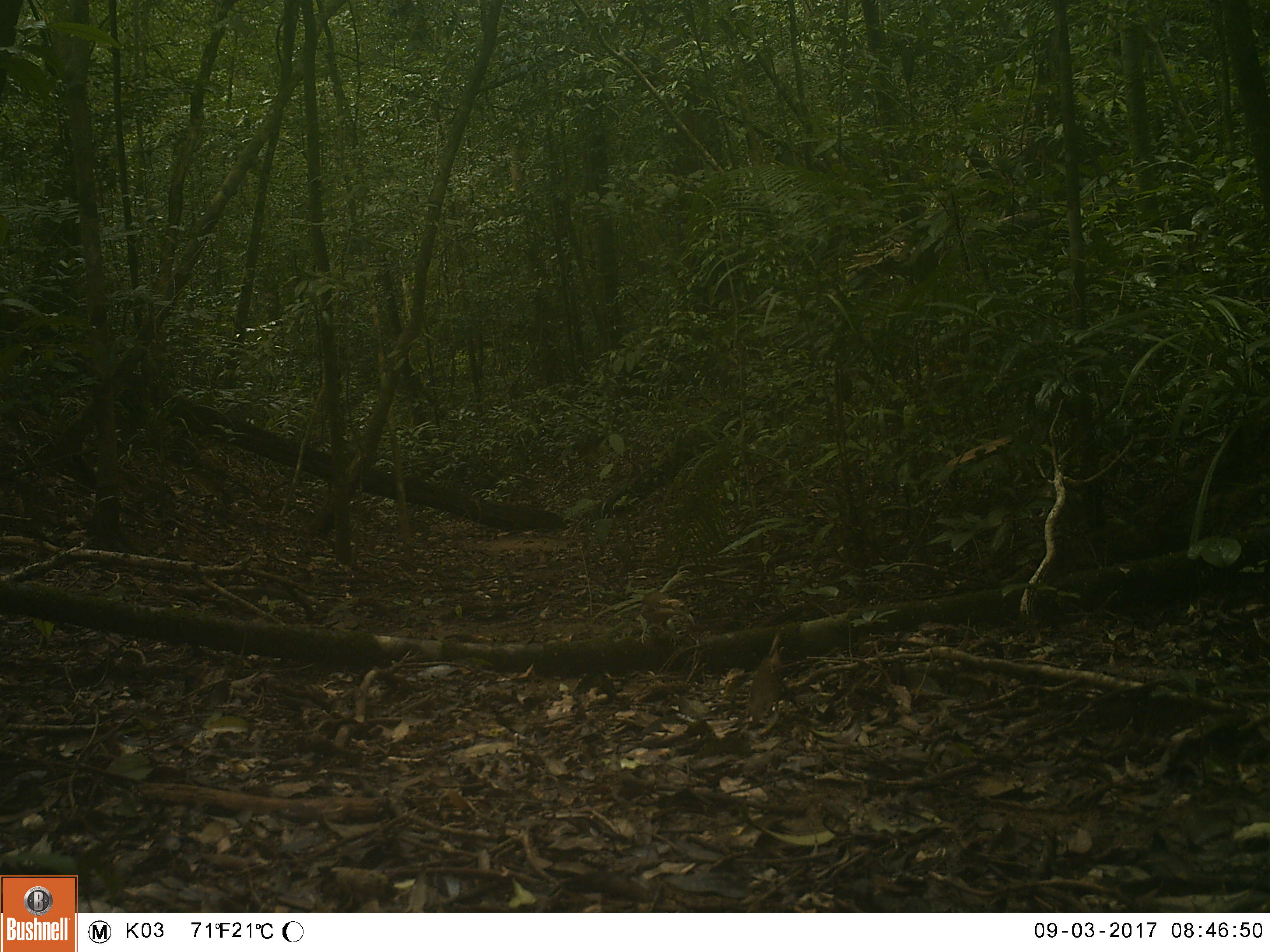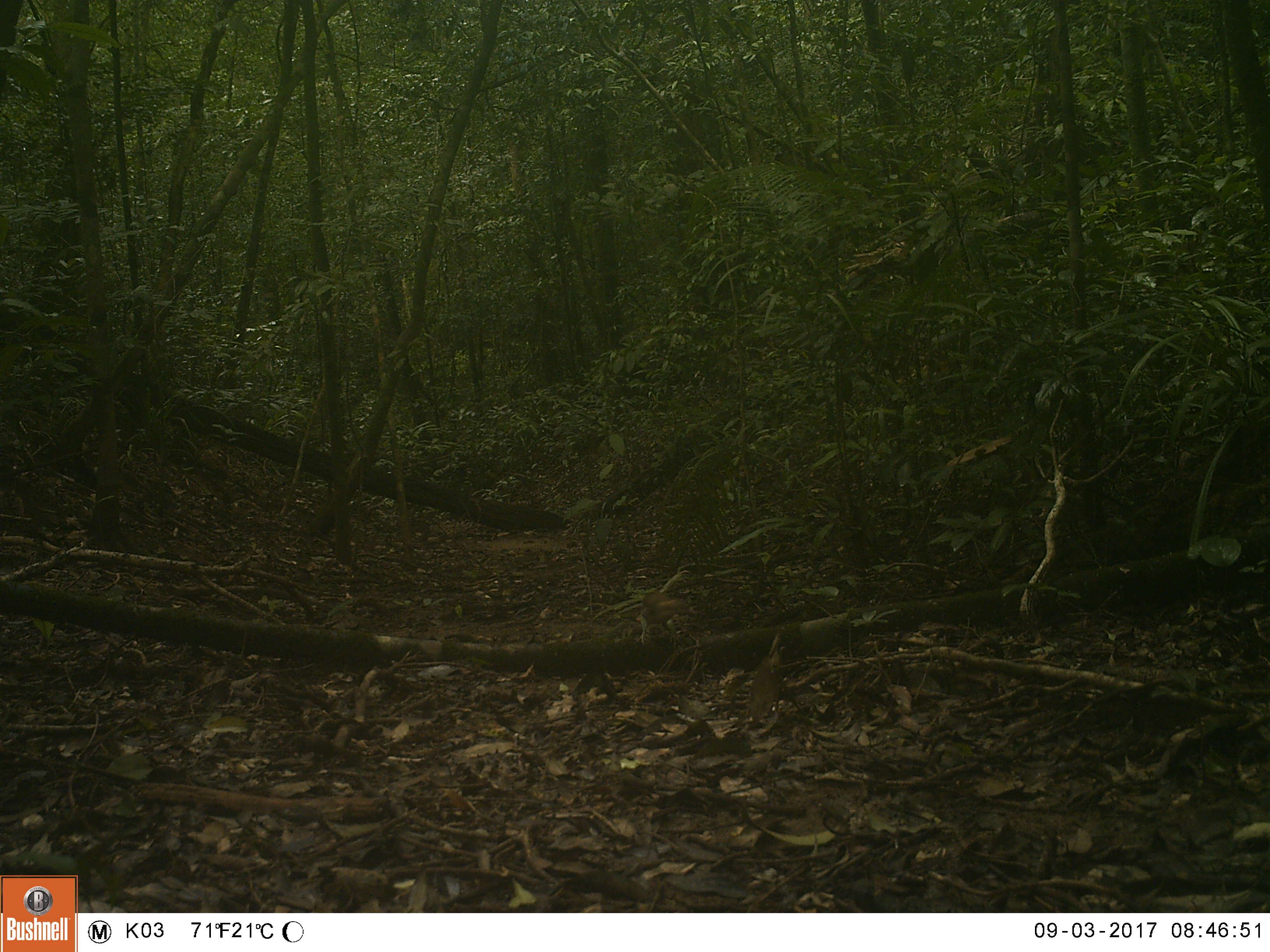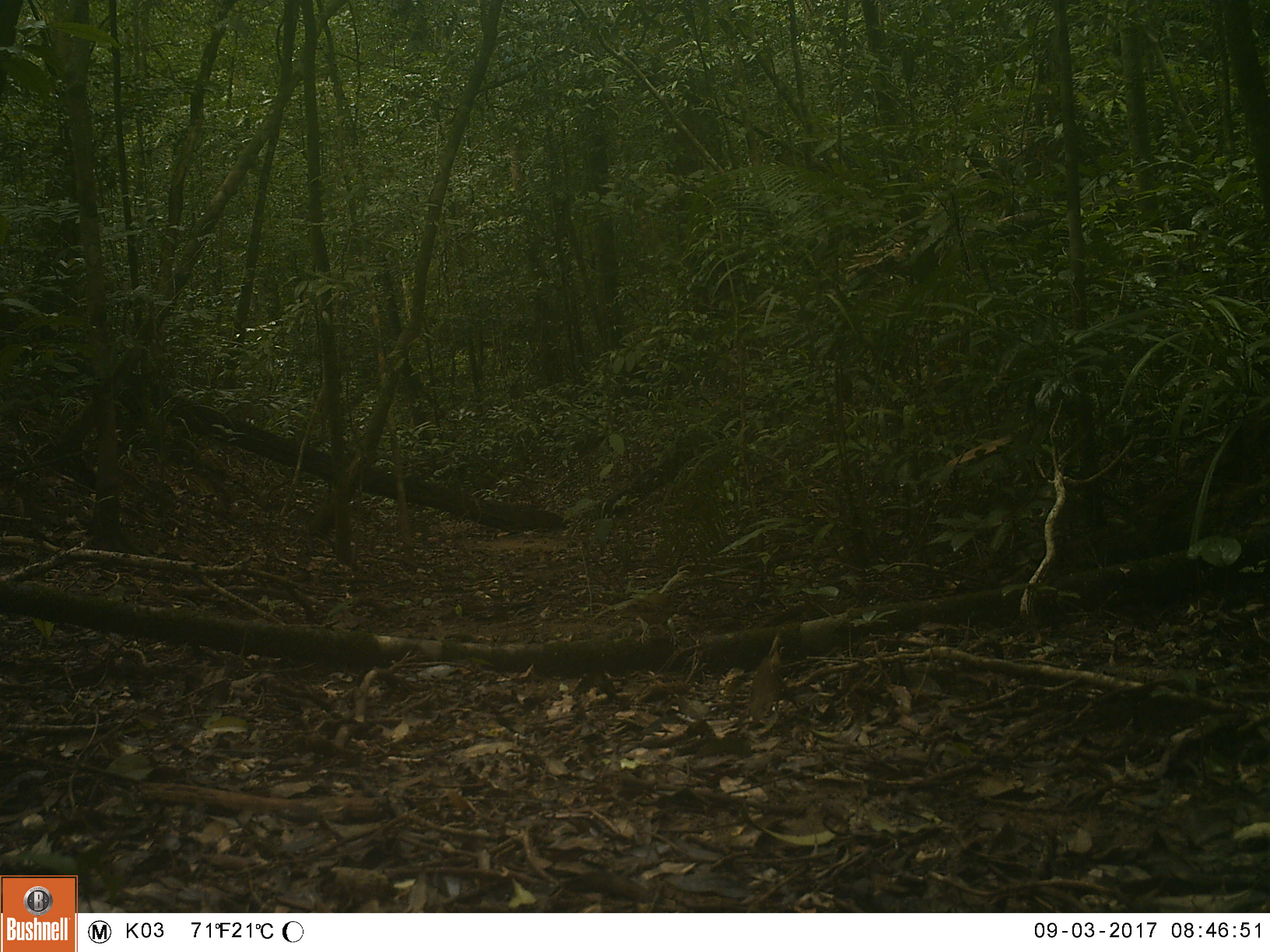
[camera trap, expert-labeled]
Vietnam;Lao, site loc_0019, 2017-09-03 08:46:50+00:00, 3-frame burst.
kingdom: Animalia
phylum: Chordata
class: Mammalia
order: Artiodactyla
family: Cervidae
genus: Muntiacus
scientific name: Muntiacus vuquangensis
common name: large-antlered muntjac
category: large antlered muntjac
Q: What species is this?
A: Large antlered muntjac (large-antlered muntjac) (Muntiacus vuquangensis).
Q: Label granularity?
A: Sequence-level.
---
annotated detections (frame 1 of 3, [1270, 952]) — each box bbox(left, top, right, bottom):
large antlered muntjac: bbox(636, 588, 695, 648)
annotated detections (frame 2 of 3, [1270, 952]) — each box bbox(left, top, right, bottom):
large antlered muntjac: bbox(635, 590, 697, 645)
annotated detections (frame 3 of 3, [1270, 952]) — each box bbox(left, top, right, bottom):
large antlered muntjac: bbox(605, 591, 697, 646)